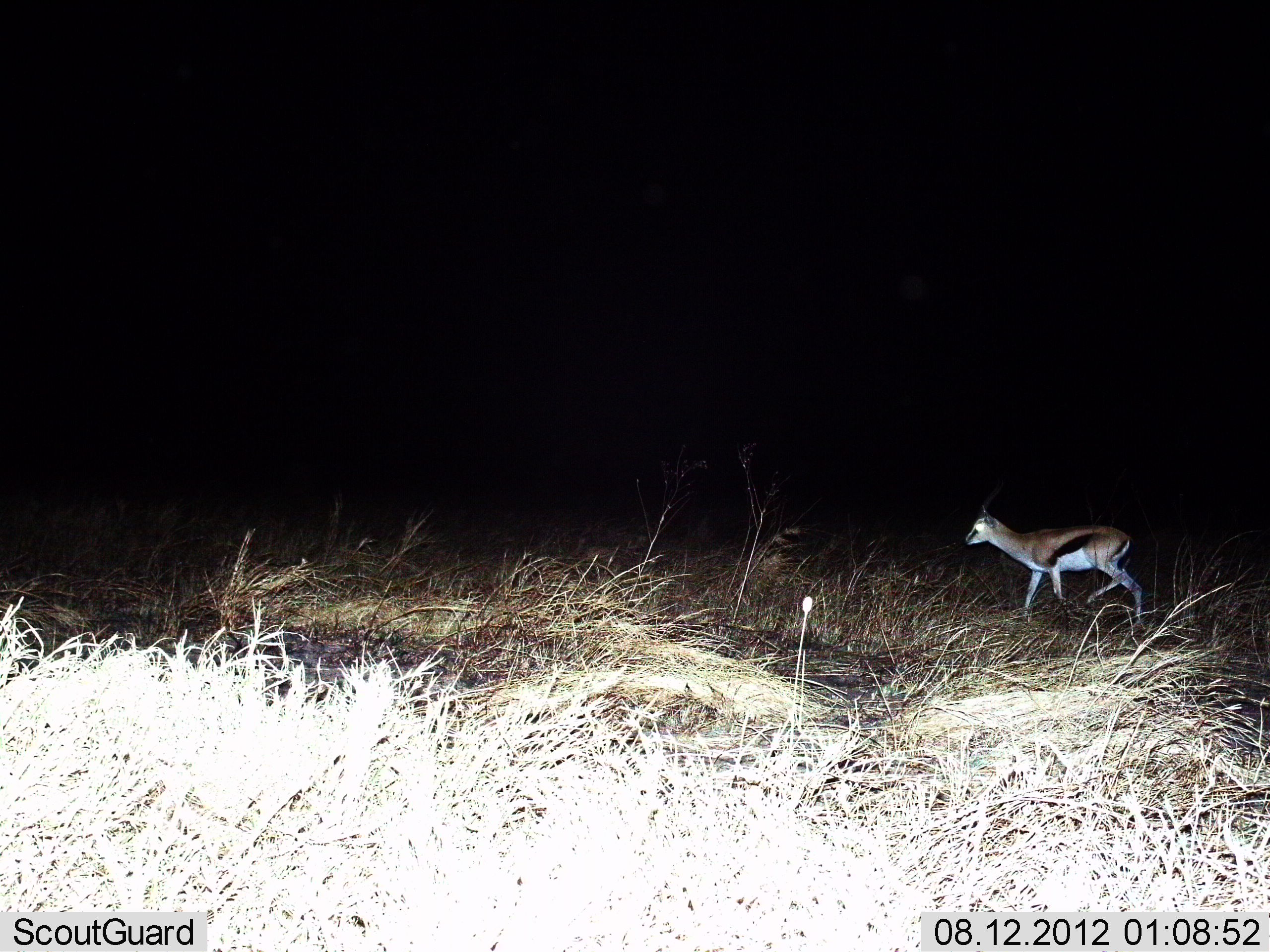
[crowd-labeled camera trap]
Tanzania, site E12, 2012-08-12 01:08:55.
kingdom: Animalia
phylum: Chordata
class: Mammalia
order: Artiodactyla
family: Bovidae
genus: Eudorcas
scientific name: Eudorcas thomsonii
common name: thomson's gazelle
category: gazellethomsons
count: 1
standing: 20%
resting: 0%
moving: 80%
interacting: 0%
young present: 10%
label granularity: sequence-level